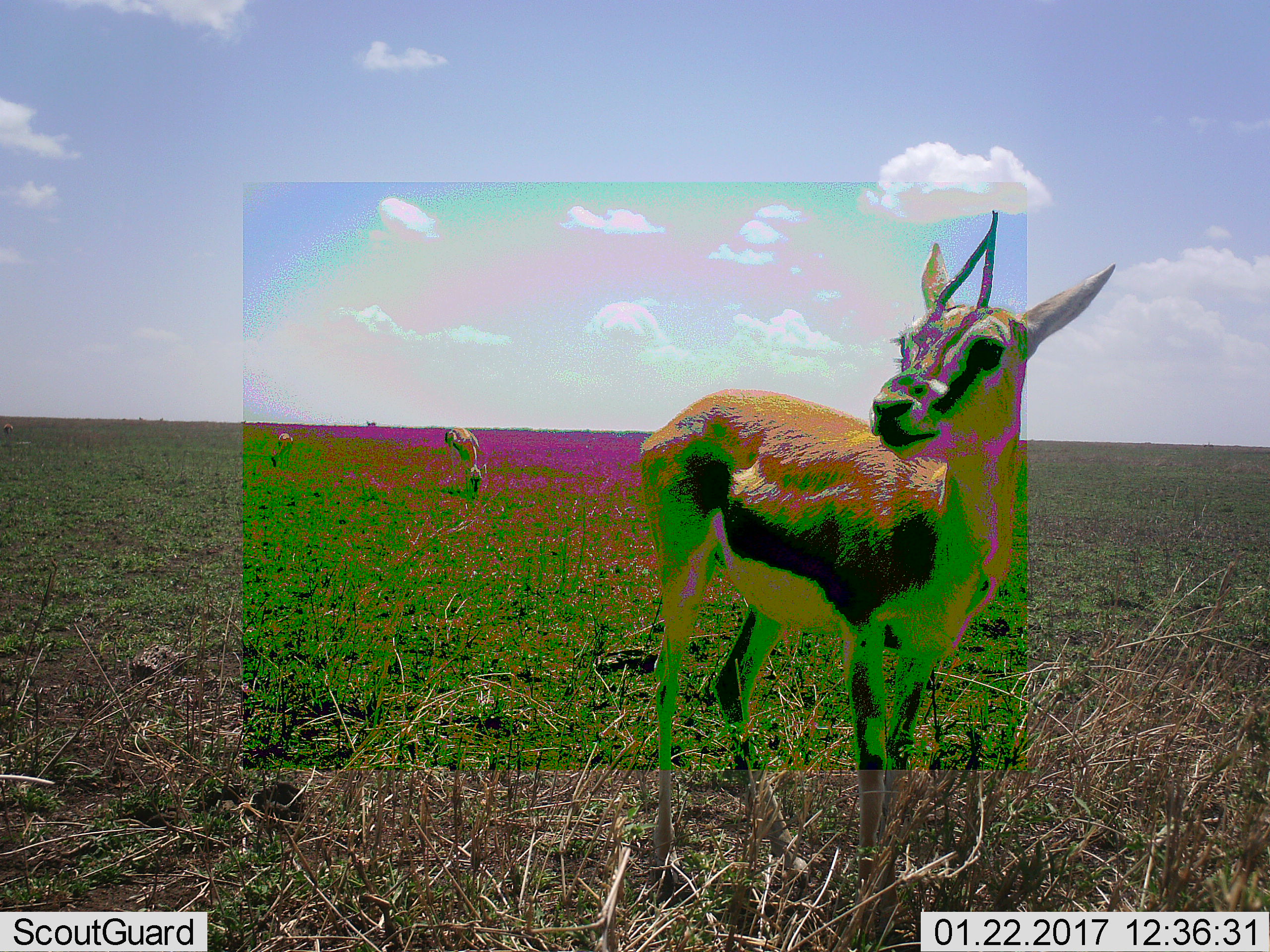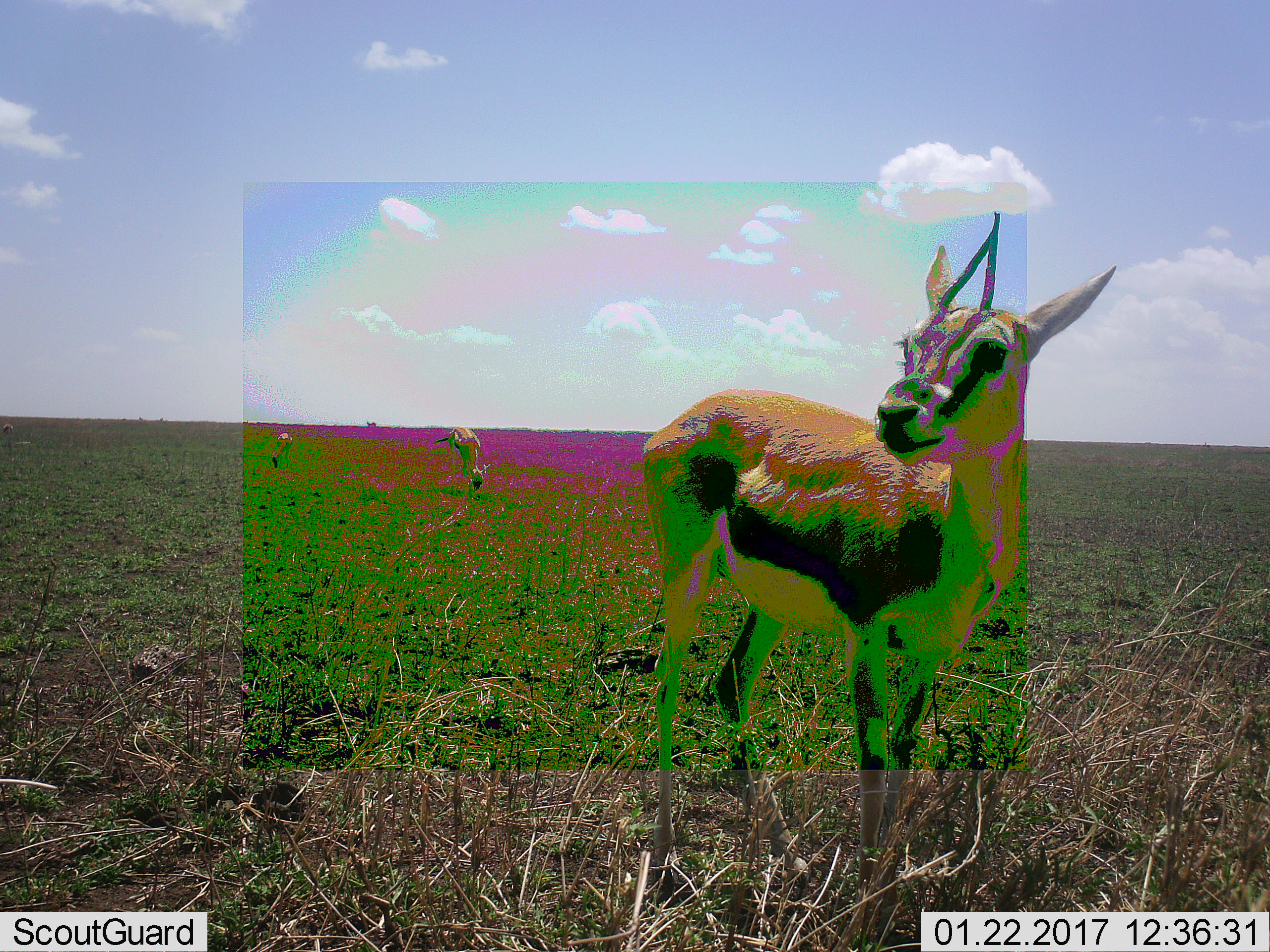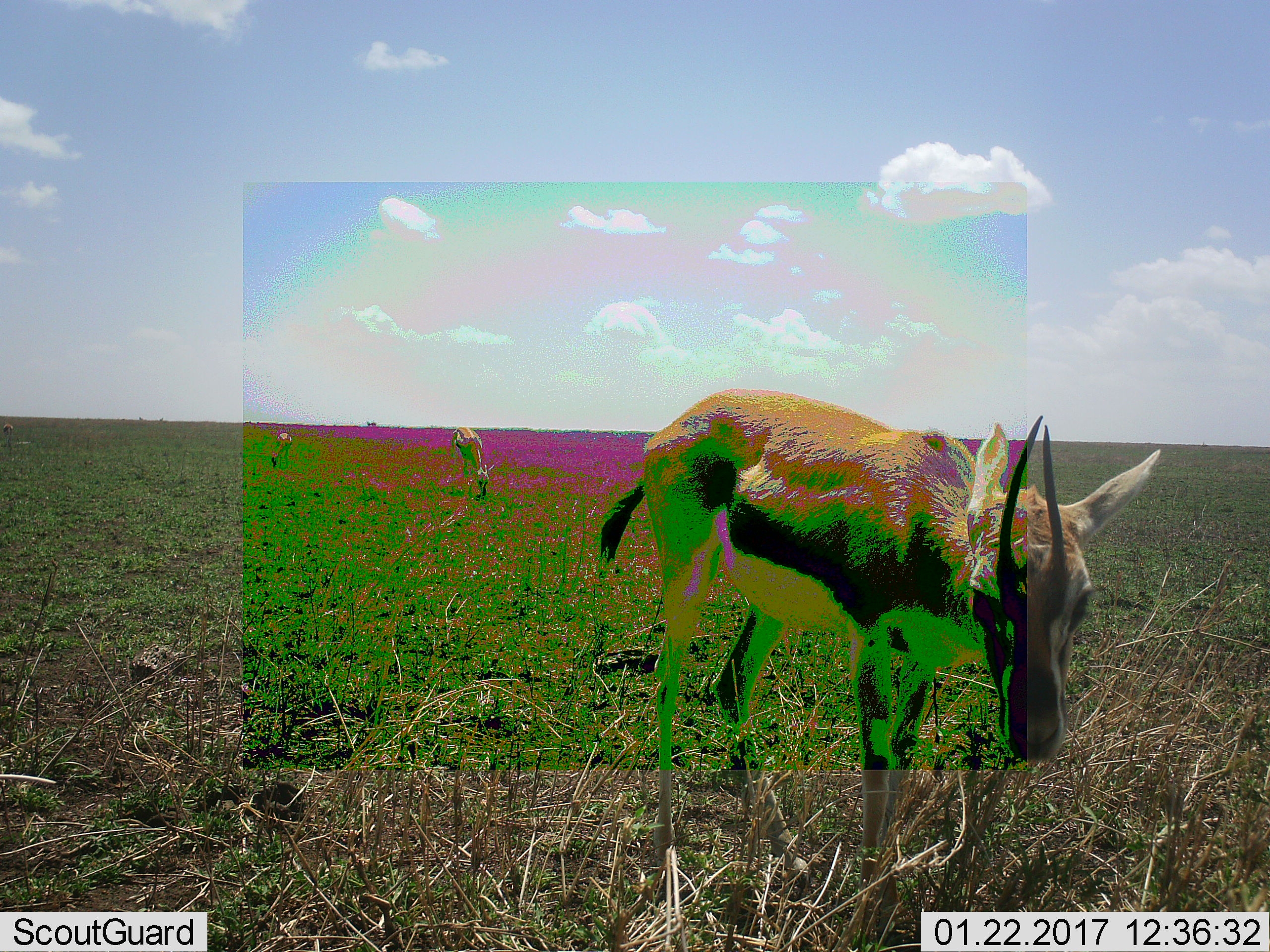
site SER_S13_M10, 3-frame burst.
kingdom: Animalia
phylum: Chordata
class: Mammalia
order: Artiodactyla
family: Bovidae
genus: Eudorcas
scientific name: Eudorcas thomsonii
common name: thomson's gazelle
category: gazellethomsons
Gazellethomsons (thomson's gazelle) (Eudorcas thomsonii), count 4. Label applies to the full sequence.